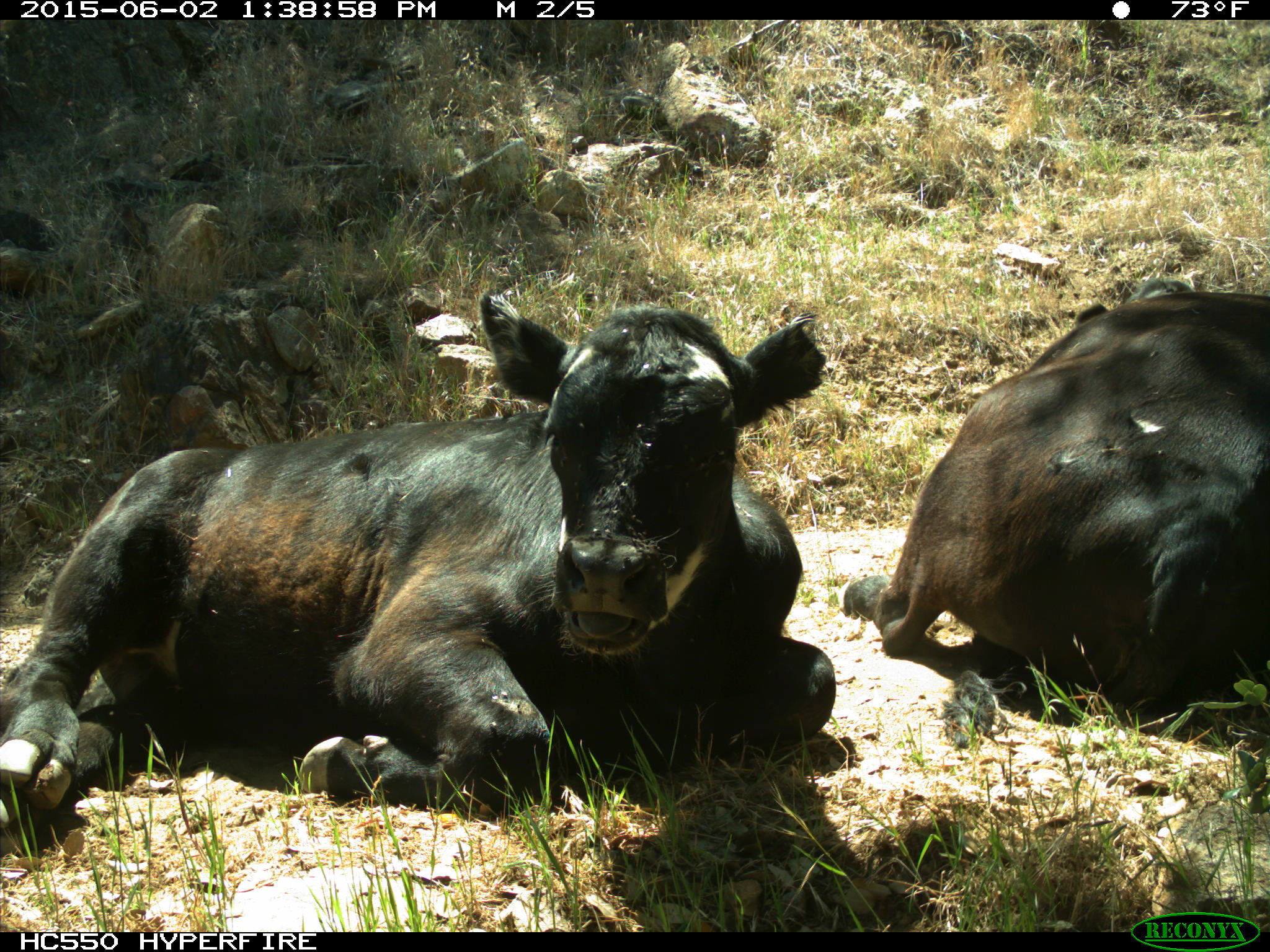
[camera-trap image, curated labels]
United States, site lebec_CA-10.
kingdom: Animalia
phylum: Chordata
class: Mammalia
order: Artiodactyla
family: Bovidae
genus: Bos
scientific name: Bos taurus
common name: domestic cow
Bos taurus (domestic cow).